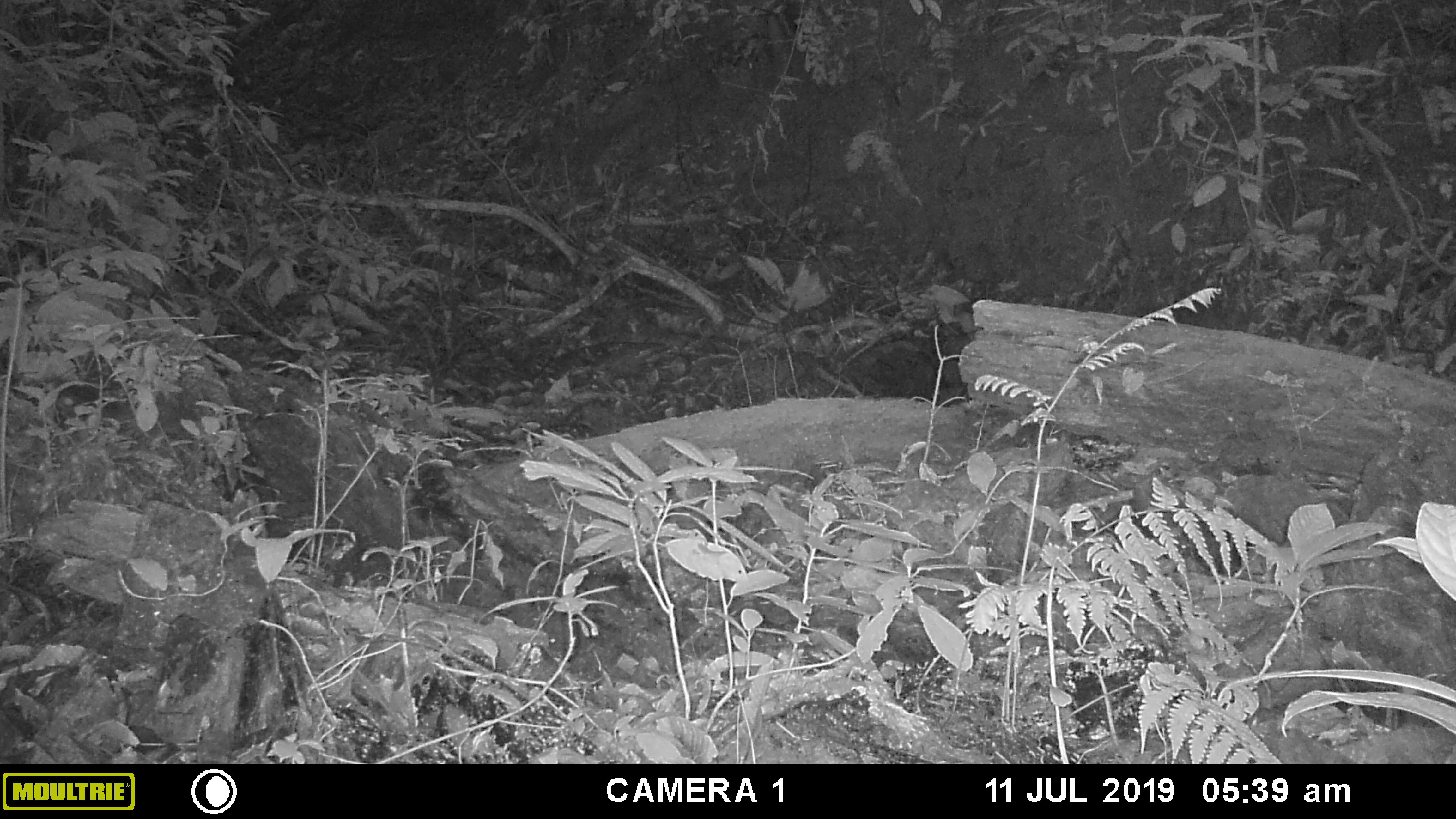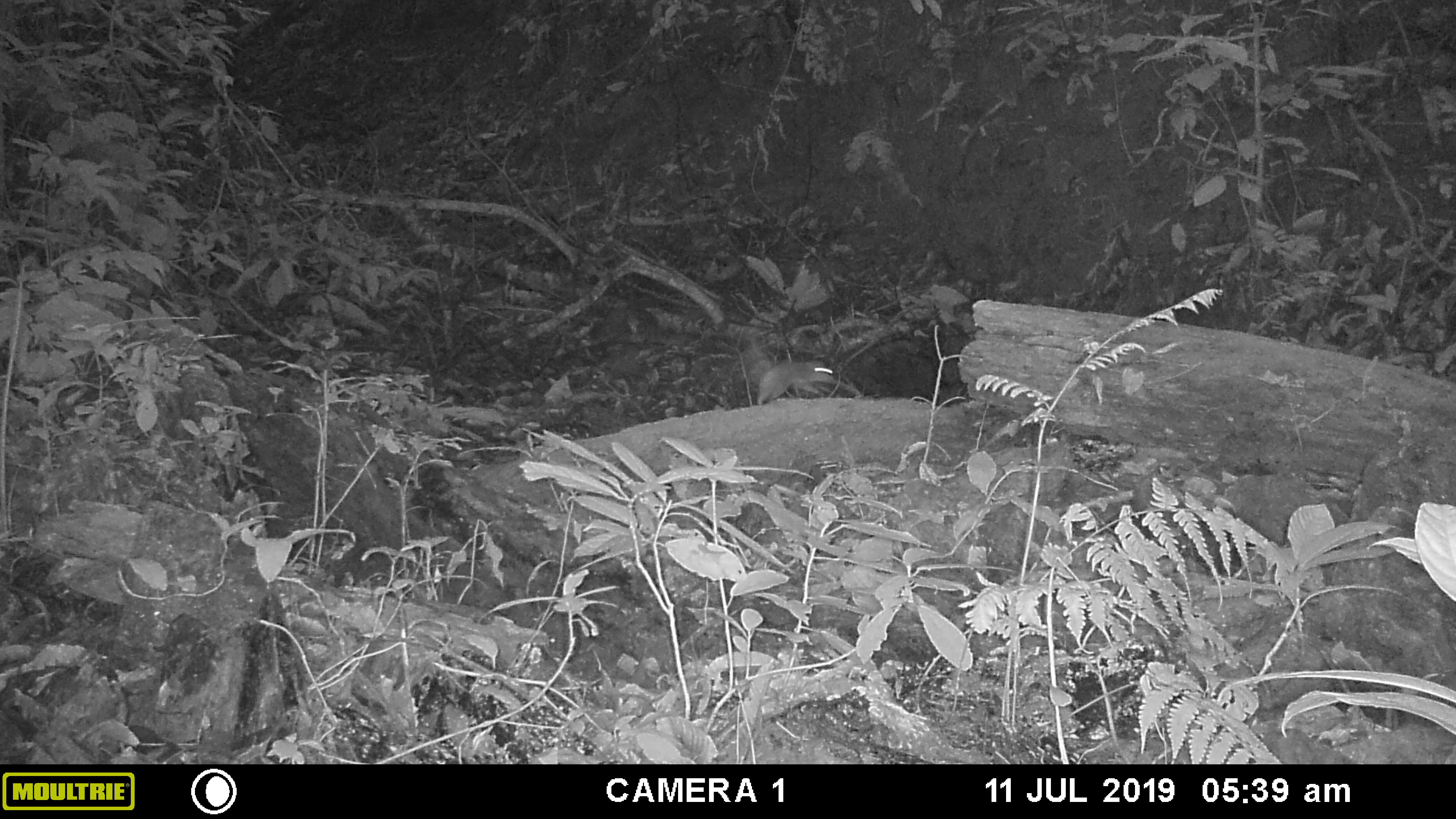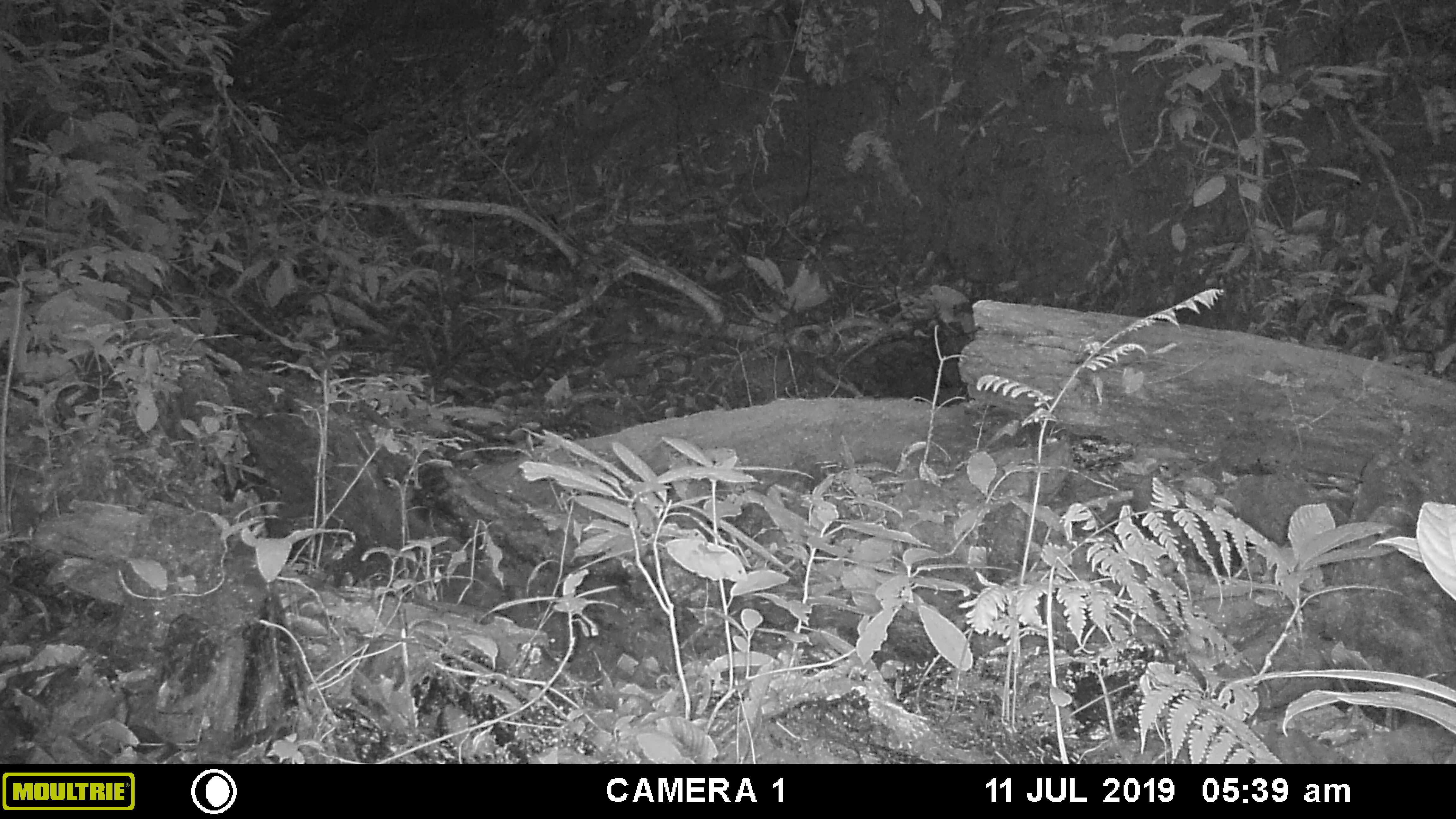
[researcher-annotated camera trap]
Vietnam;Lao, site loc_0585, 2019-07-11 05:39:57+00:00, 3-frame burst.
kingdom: Animalia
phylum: Chordata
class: Mammalia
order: Rodentia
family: Muridae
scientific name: Muridae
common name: old-world mice and rats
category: unidentified murid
Unidentified murid (old-world mice and rats) (Muridae). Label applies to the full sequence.